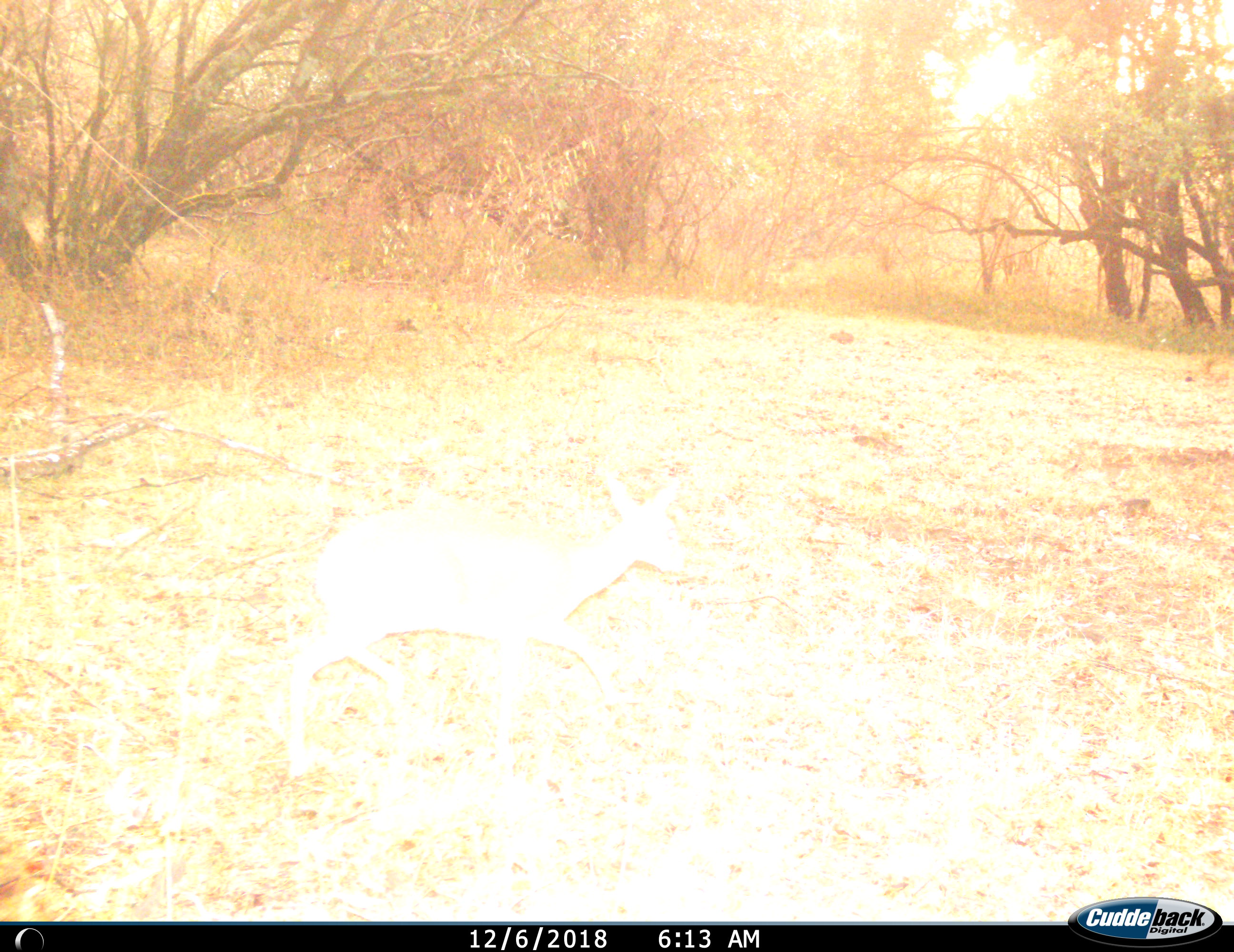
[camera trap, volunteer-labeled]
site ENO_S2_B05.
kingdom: Animalia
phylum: Chordata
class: Mammalia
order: Artiodactyla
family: Bovidae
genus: Madoqua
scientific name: Madoqua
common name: dik-dik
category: dikdik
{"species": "dikdik (dik-dik) (Madoqua)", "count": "1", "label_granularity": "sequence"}